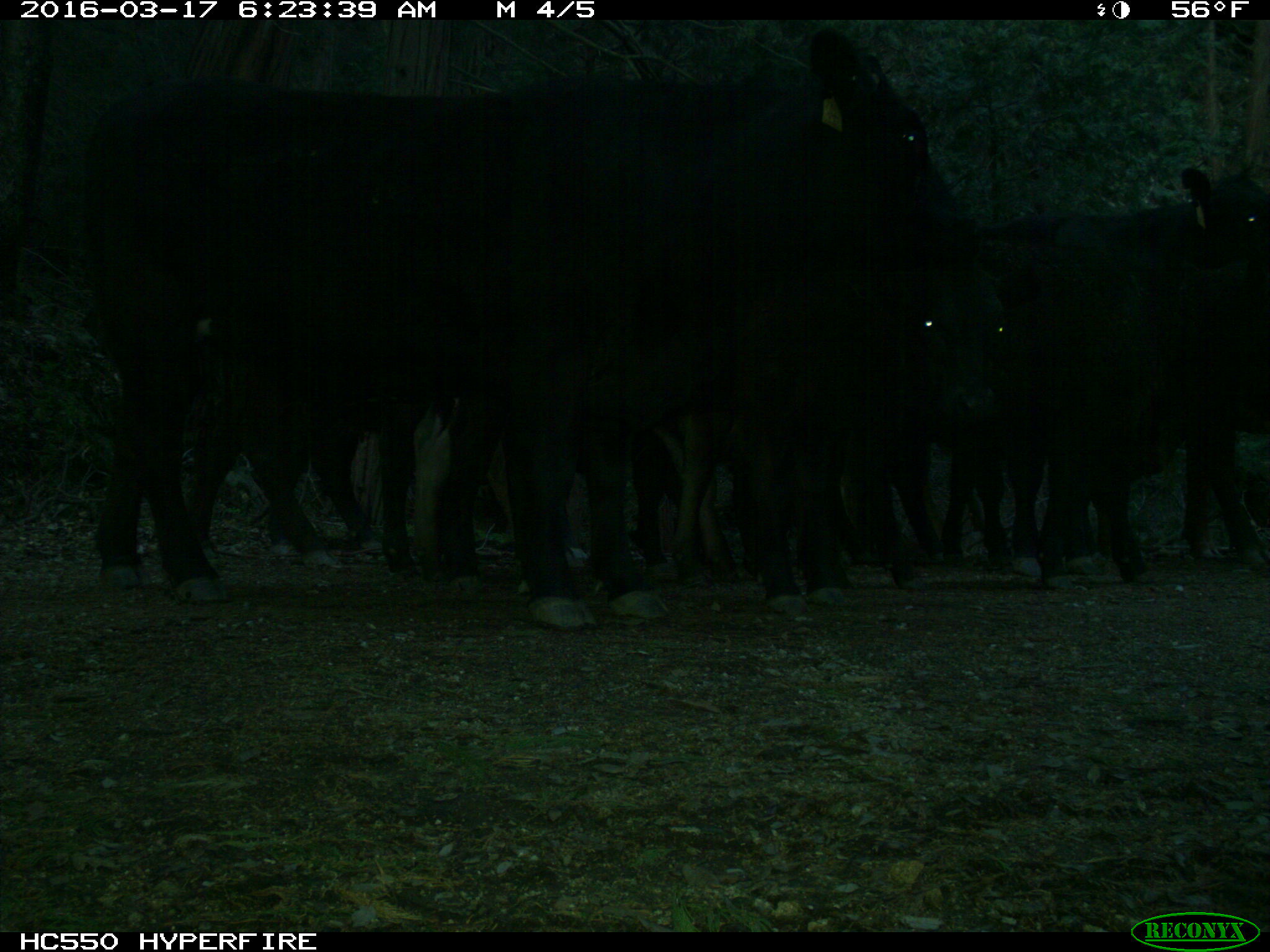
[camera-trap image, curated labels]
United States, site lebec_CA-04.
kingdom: Animalia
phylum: Chordata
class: Mammalia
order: Artiodactyla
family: Bovidae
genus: Bos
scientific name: Bos taurus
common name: domestic cow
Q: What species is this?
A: Bos taurus (domestic cow).